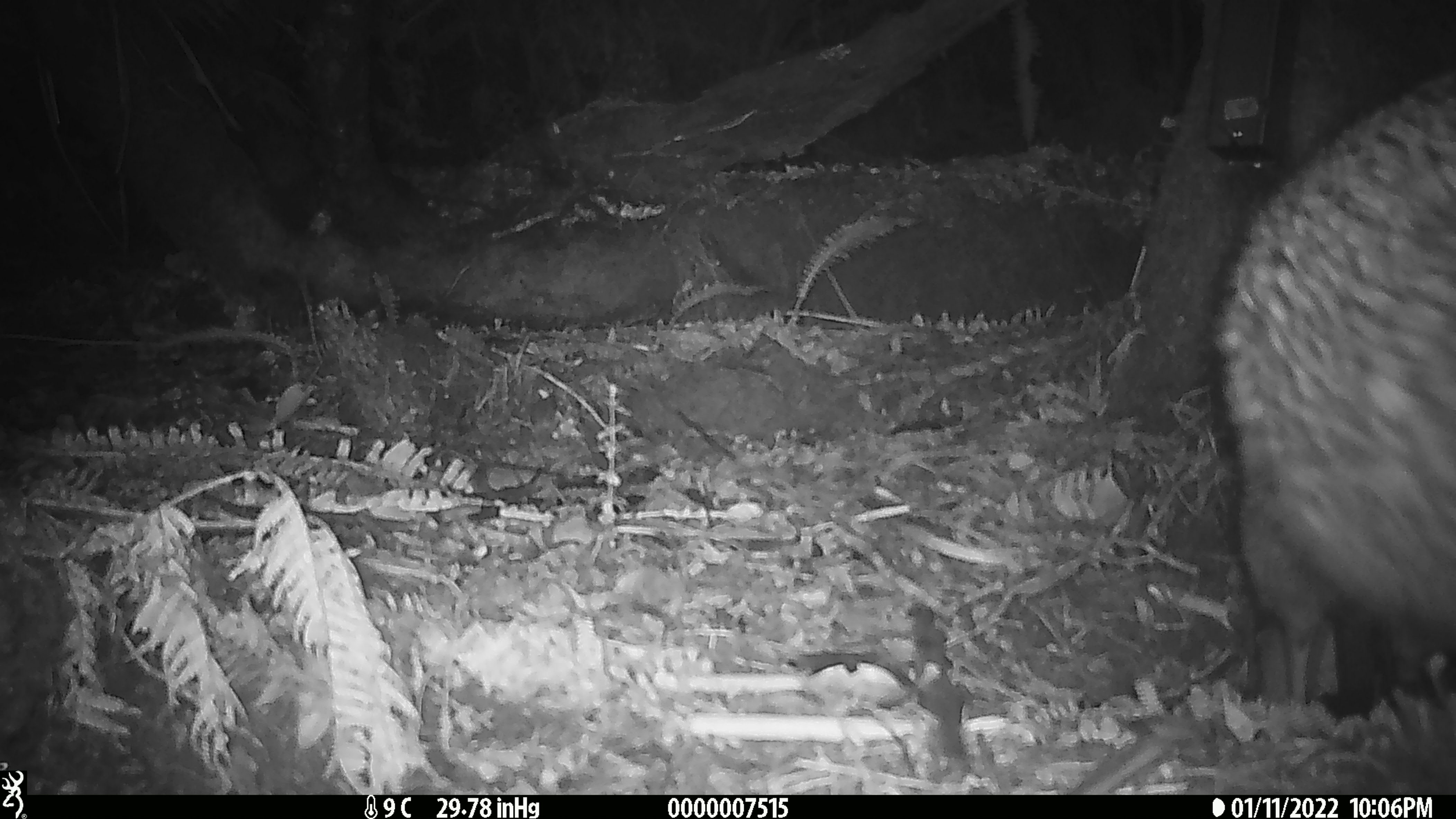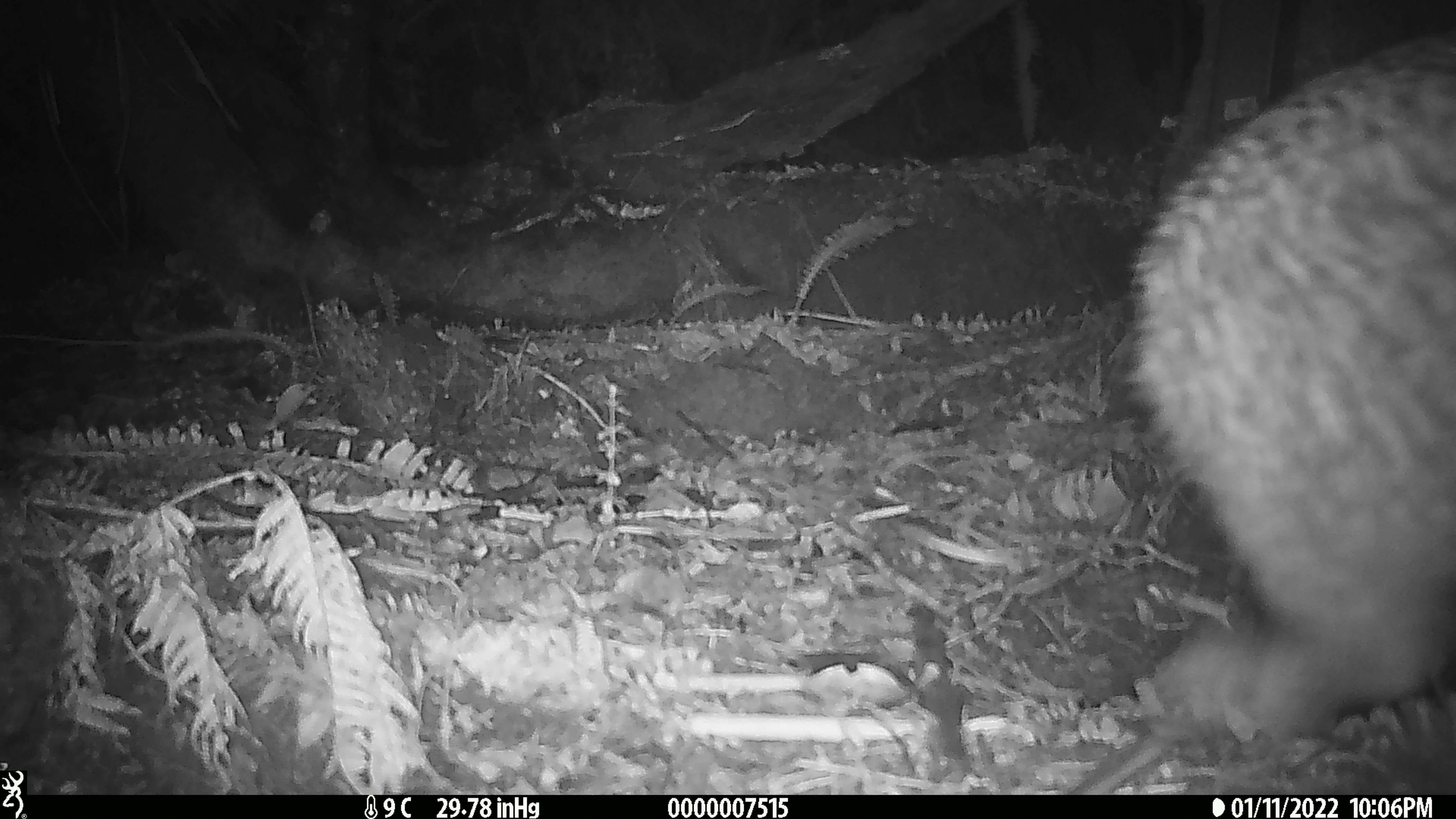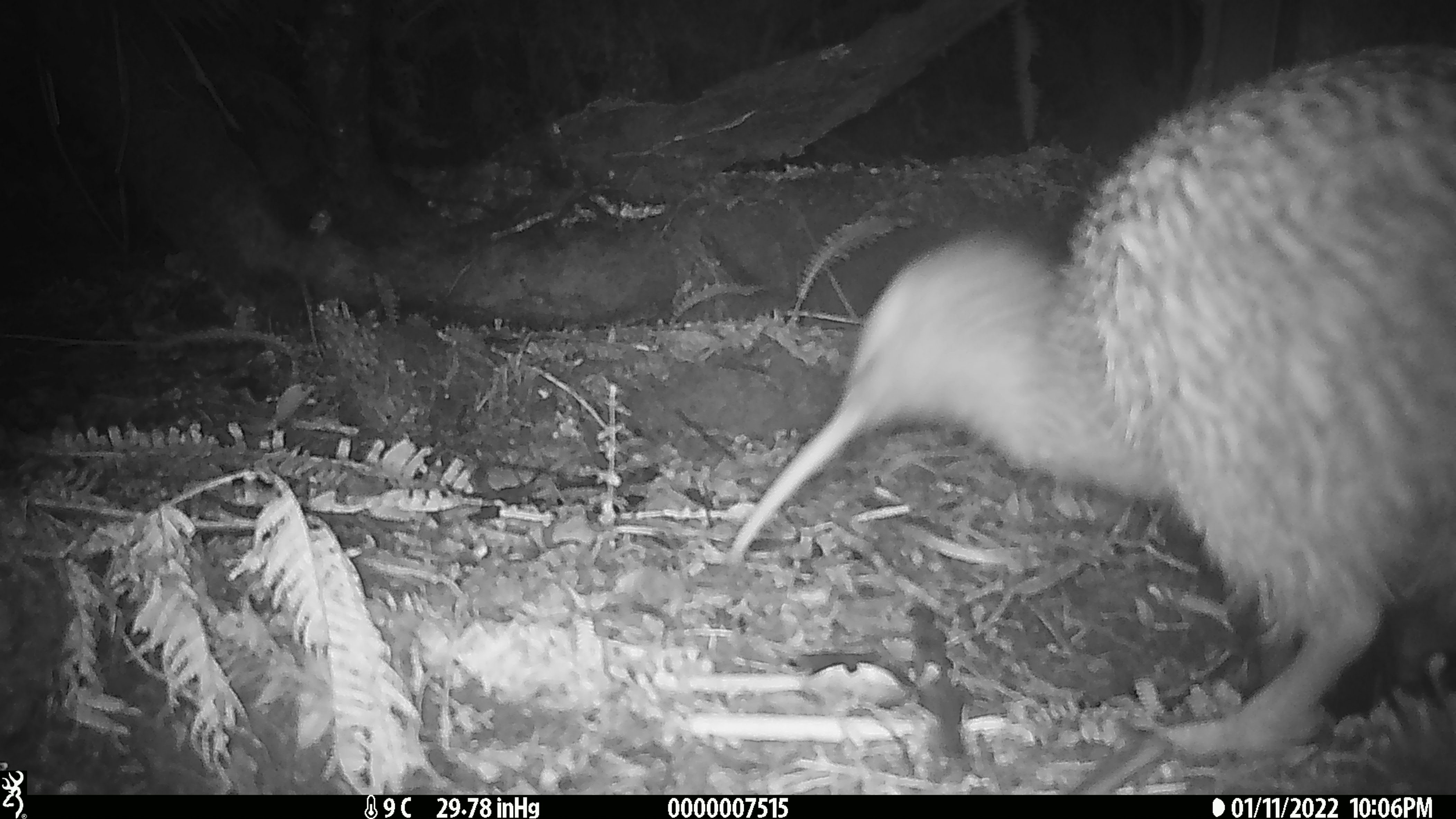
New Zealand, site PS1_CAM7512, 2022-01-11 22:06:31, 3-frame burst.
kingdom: Animalia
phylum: Chordata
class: Aves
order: Apterygiformes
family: Apterygidae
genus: Apteryx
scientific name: Apteryx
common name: kiwi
Kiwi (Apteryx).